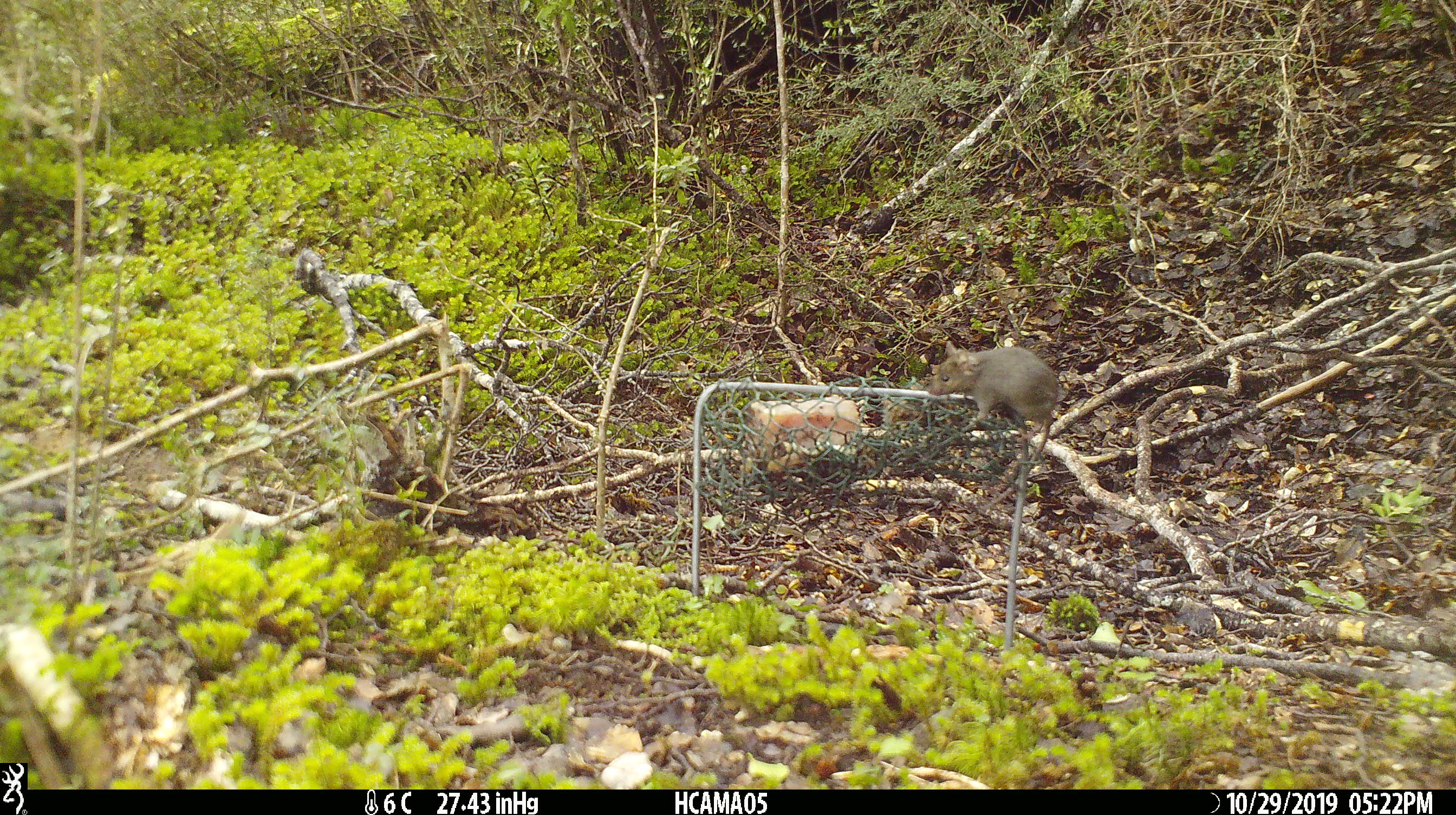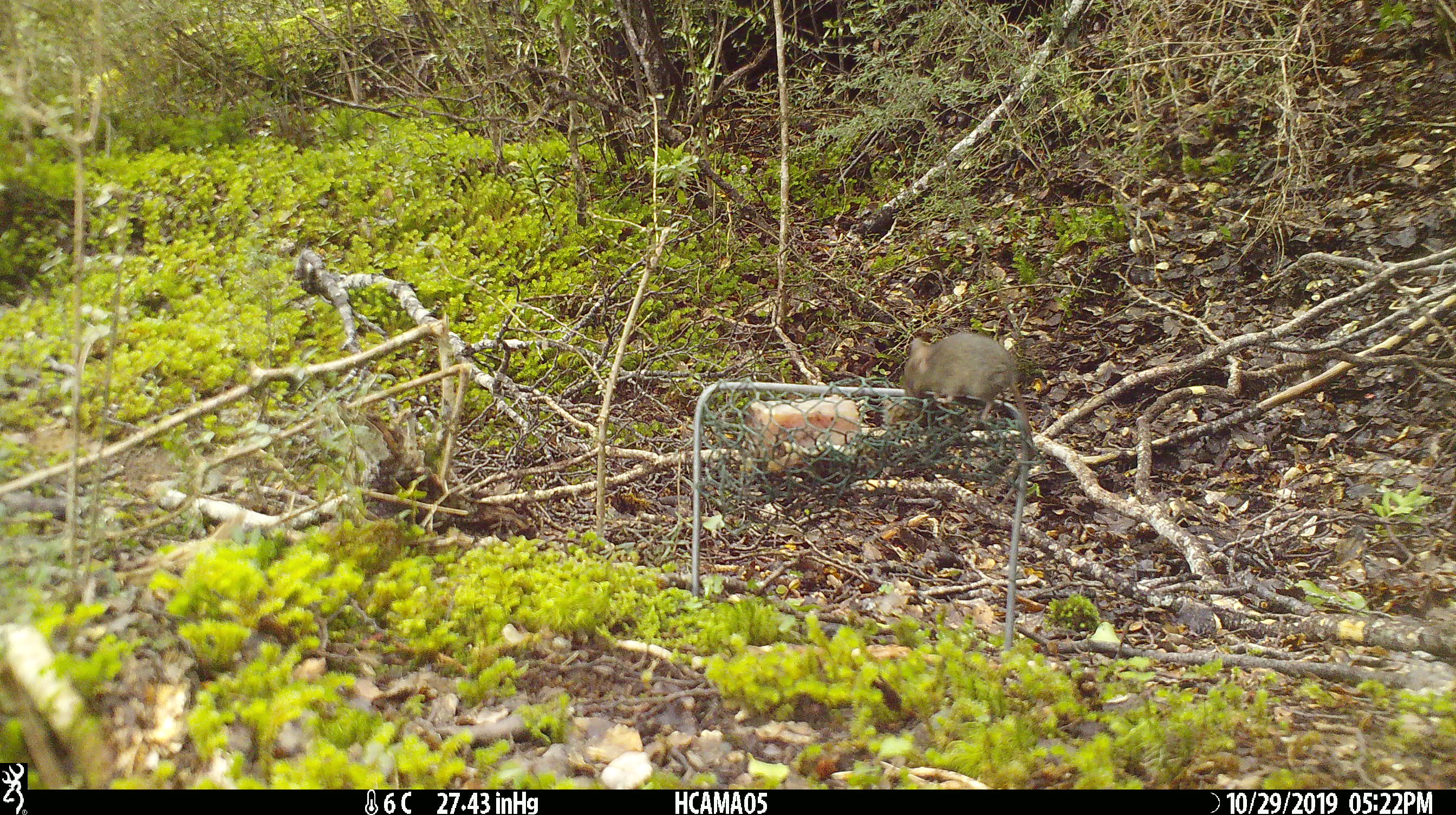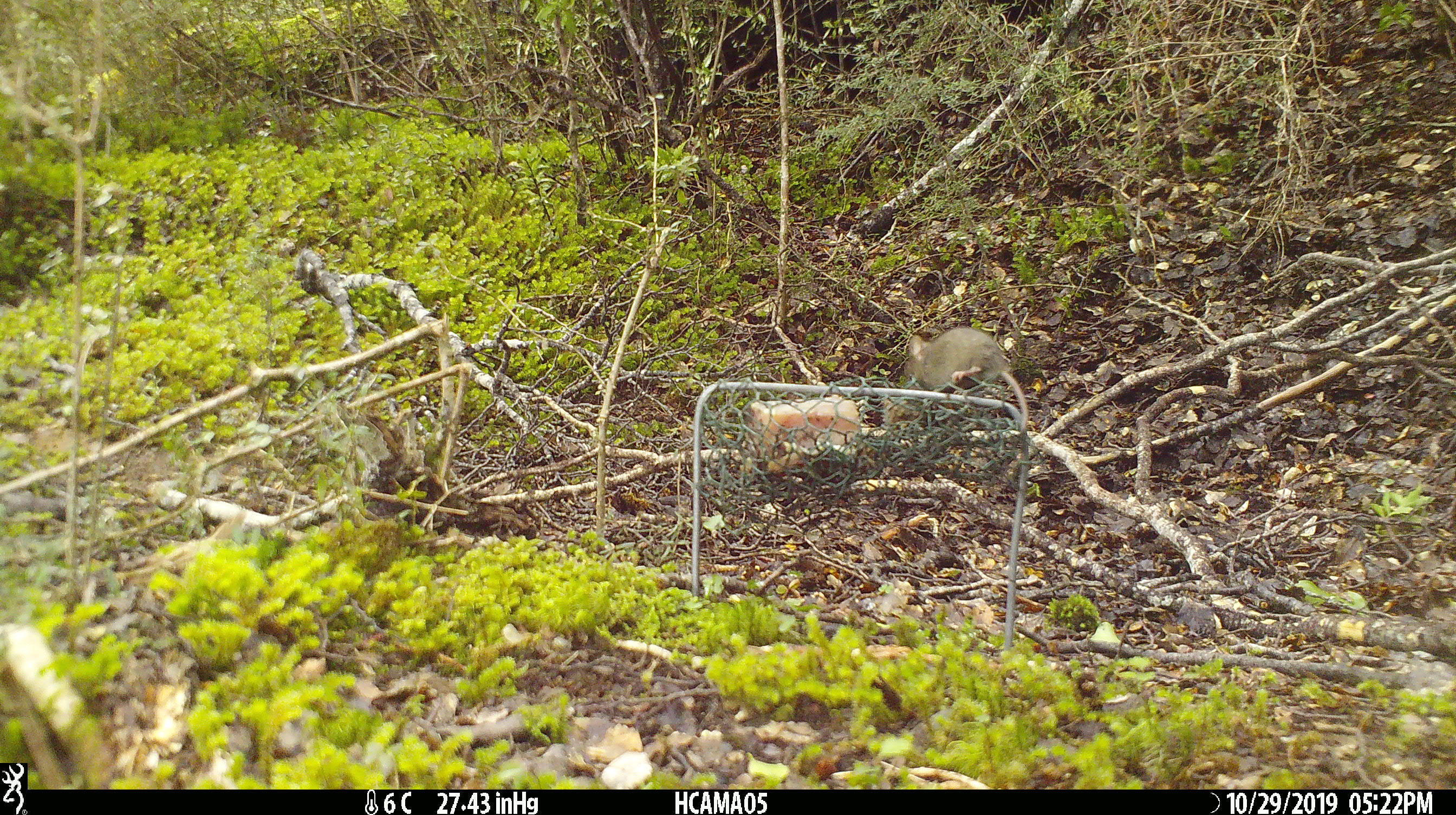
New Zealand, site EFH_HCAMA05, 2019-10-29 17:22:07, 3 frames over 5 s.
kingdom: Animalia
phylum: Chordata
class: Mammalia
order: Rodentia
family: Muridae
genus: Mus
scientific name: Mus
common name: mouse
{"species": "mouse (Mus)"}